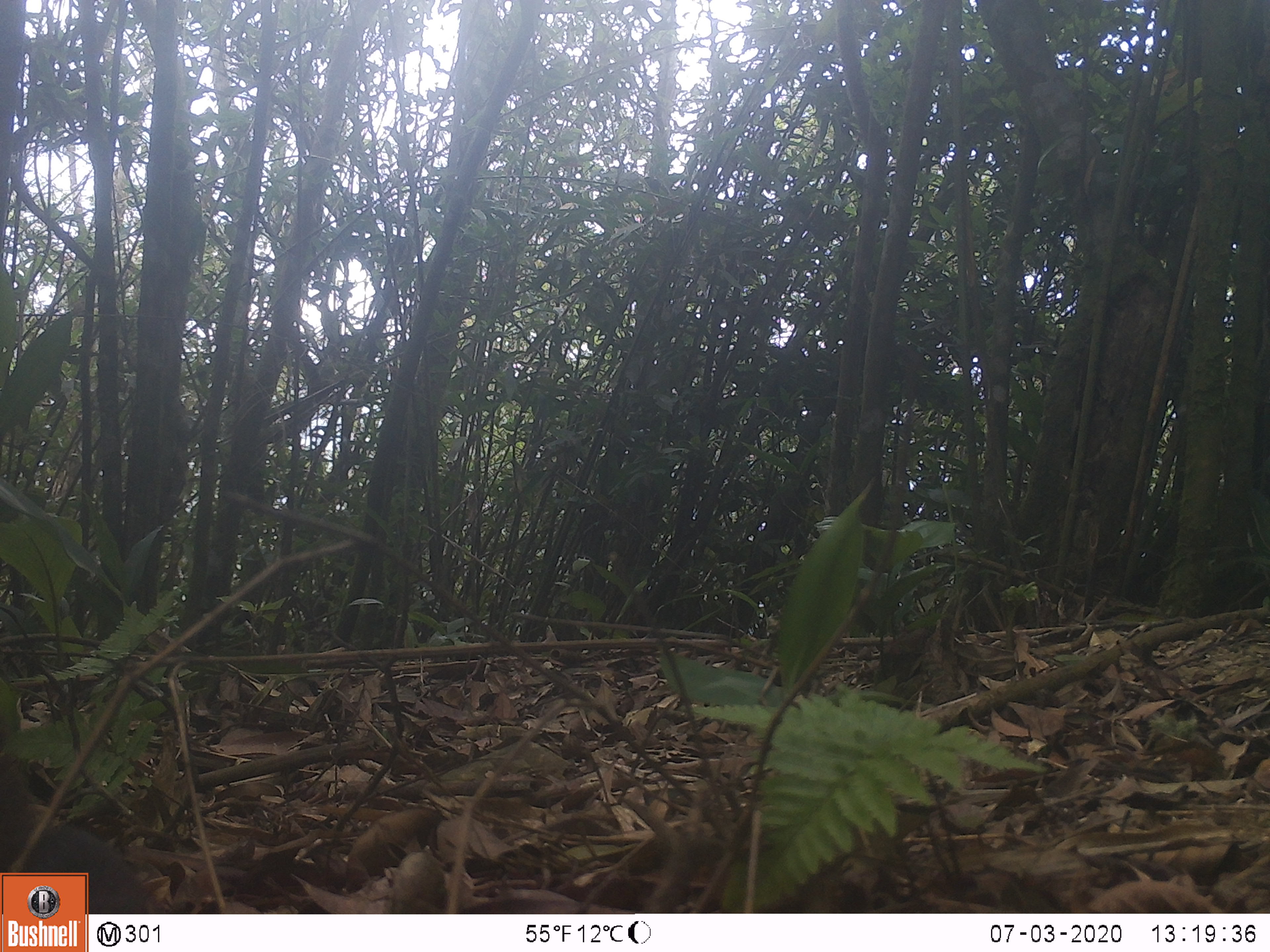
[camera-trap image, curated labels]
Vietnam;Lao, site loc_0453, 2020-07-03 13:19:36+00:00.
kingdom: Animalia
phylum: Chordata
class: Mammalia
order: Rodentia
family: Sciuridae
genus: Sciurus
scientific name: Sciurus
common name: squirrel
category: unidentified squirrel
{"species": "unidentified squirrel (squirrel) (Sciurus)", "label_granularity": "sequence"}